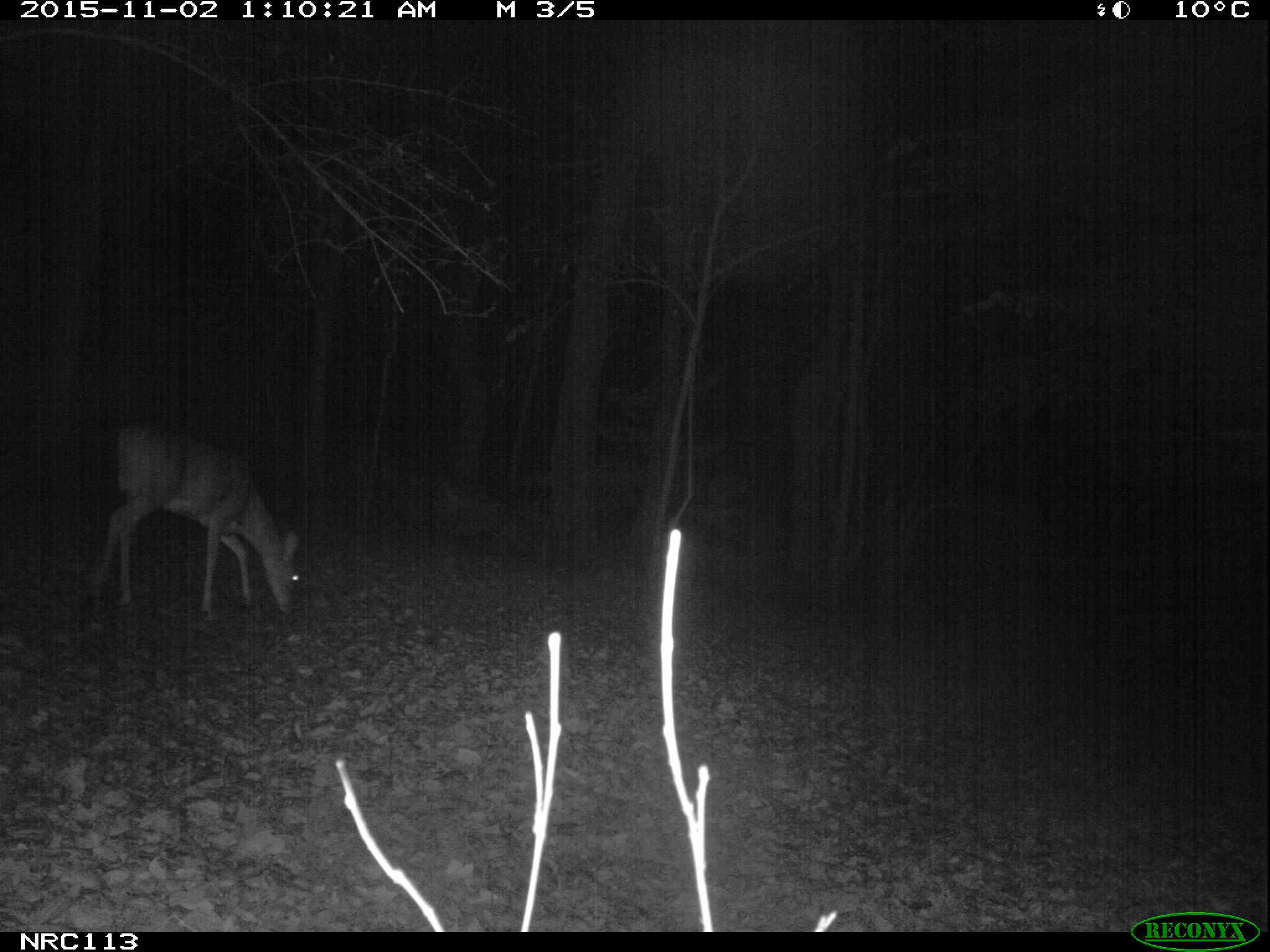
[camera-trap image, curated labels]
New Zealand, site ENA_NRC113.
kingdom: Animalia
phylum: Chordata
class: Mammalia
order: Artiodactyla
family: Cervidae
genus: Odocoileus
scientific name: Odocoileus virginianus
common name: white-tailed deer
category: white tailed deer